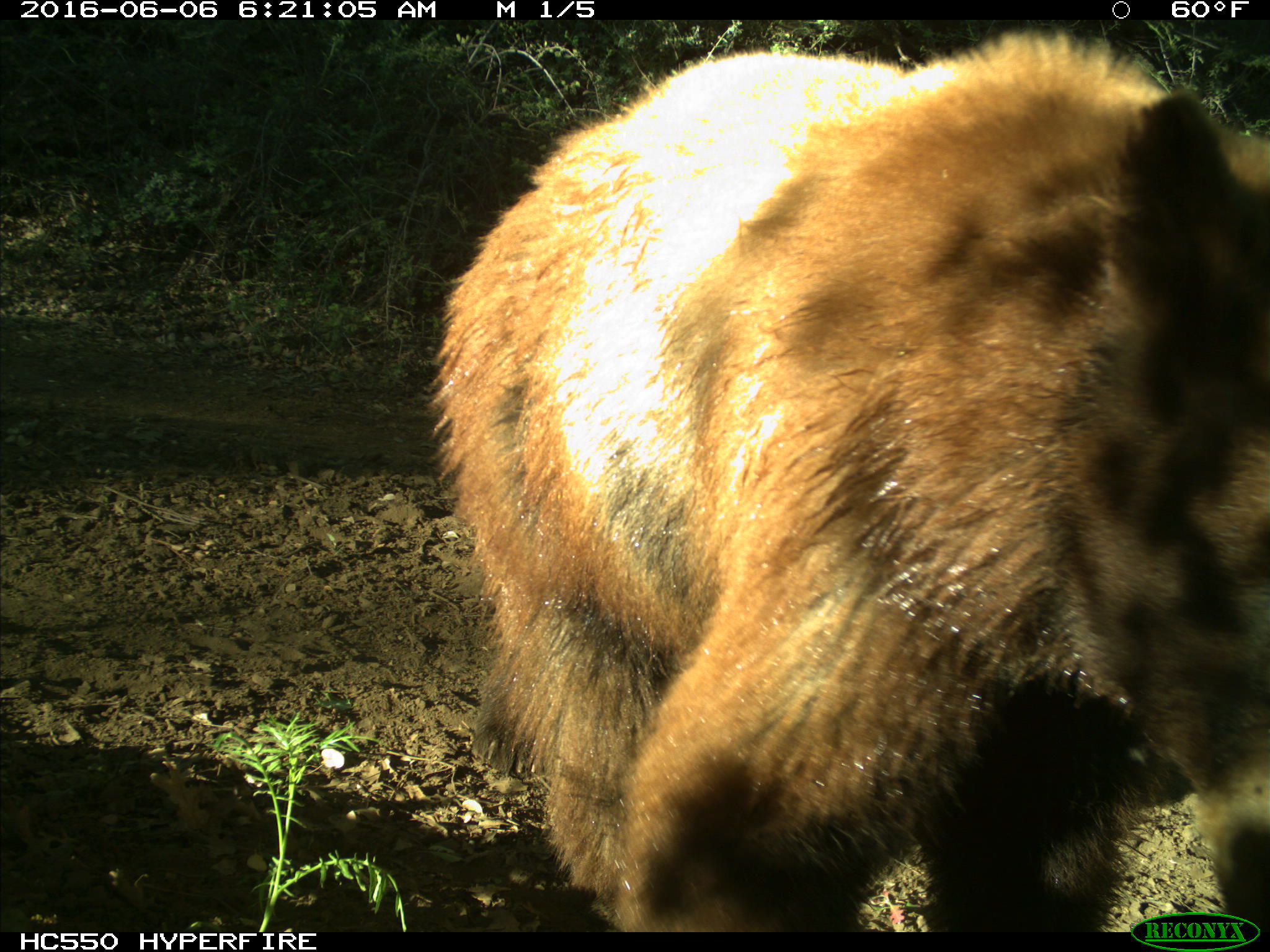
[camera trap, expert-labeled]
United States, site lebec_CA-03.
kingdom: Animalia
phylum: Chordata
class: Mammalia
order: Carnivora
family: Ursidae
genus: Ursus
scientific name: Ursus americanus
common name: american black bear